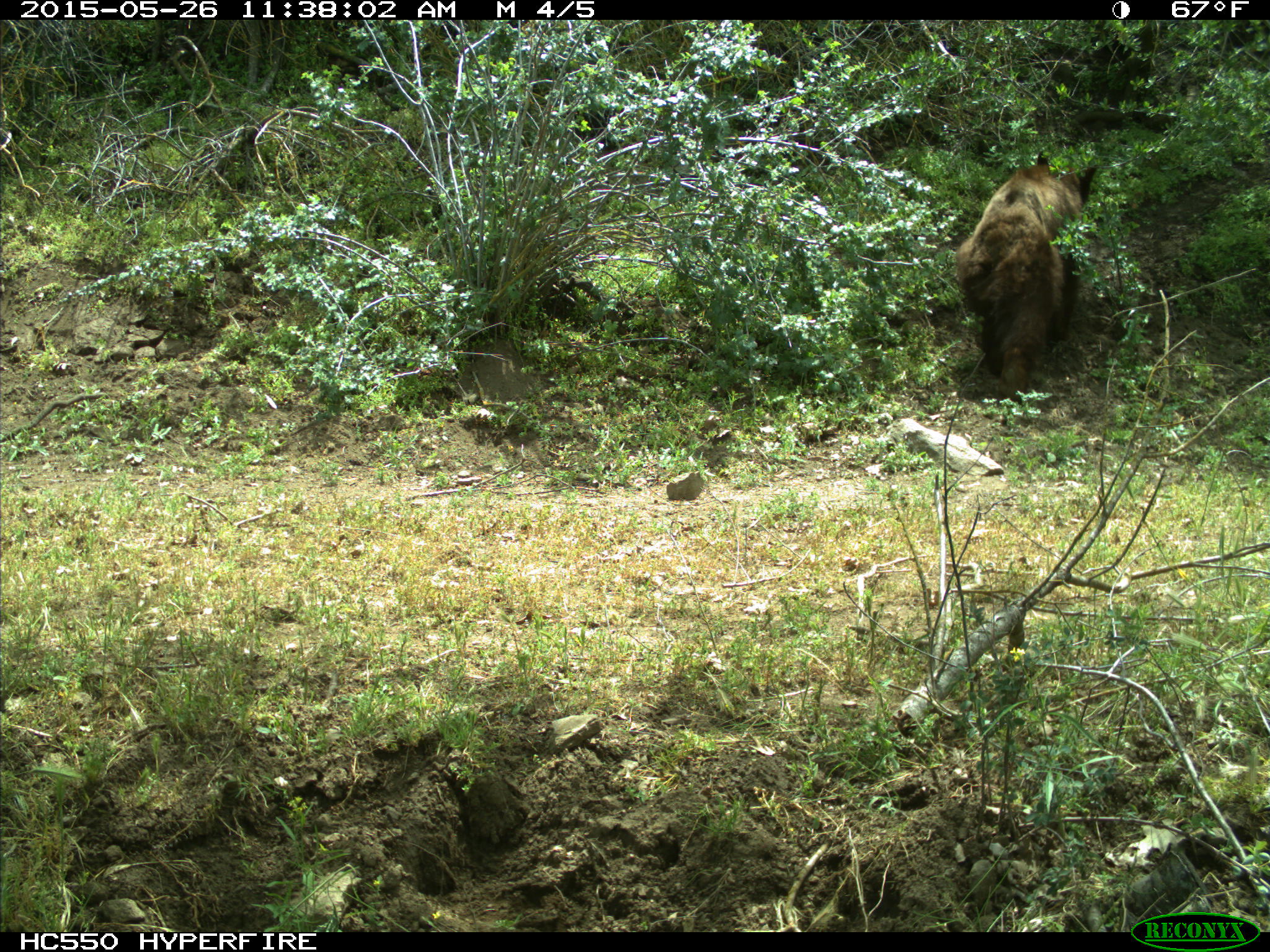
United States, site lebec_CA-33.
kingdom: Animalia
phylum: Chordata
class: Mammalia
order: Carnivora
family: Ursidae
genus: Ursus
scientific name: Ursus americanus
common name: american black bear